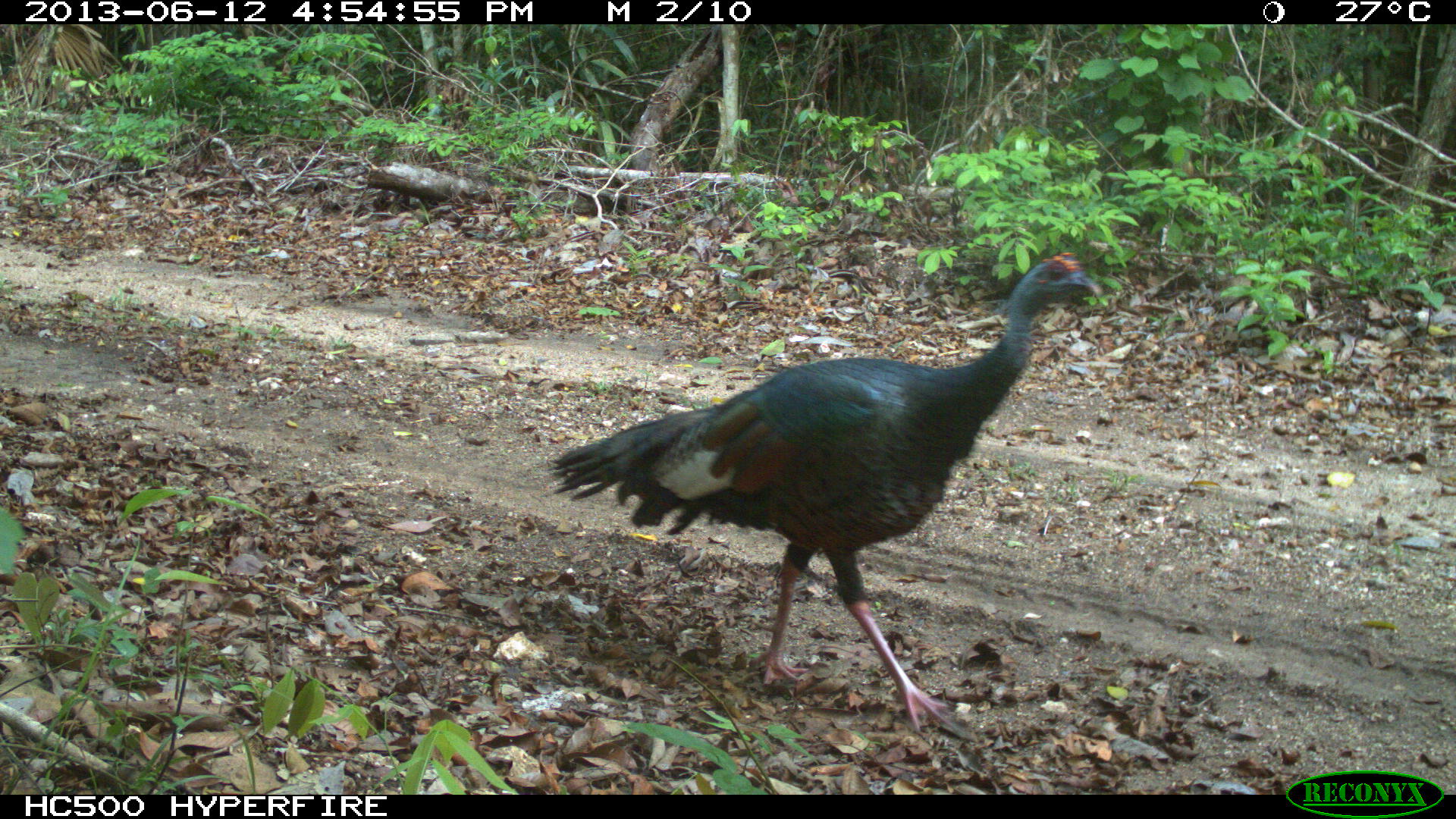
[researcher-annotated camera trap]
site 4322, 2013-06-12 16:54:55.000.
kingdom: Animalia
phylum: Chordata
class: Aves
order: Galliformes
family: Phasianidae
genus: Meleagris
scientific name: Meleagris ocellata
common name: ocellated turkey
Meleagris ocellata (ocellated turkey), count 1, sex male.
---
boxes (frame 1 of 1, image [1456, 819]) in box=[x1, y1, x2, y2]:
meleagris ocellata: box=[545, 252, 1106, 733]